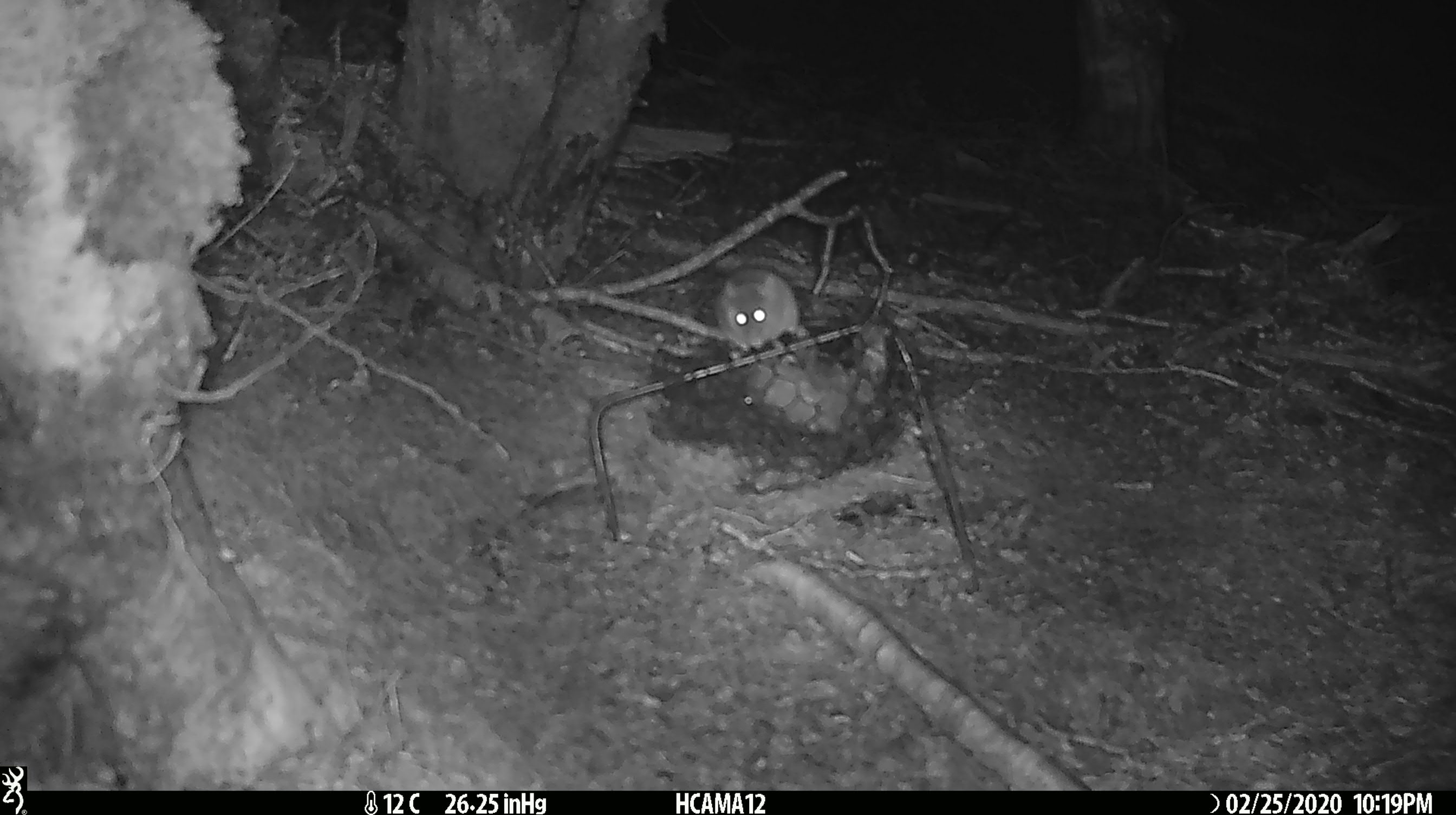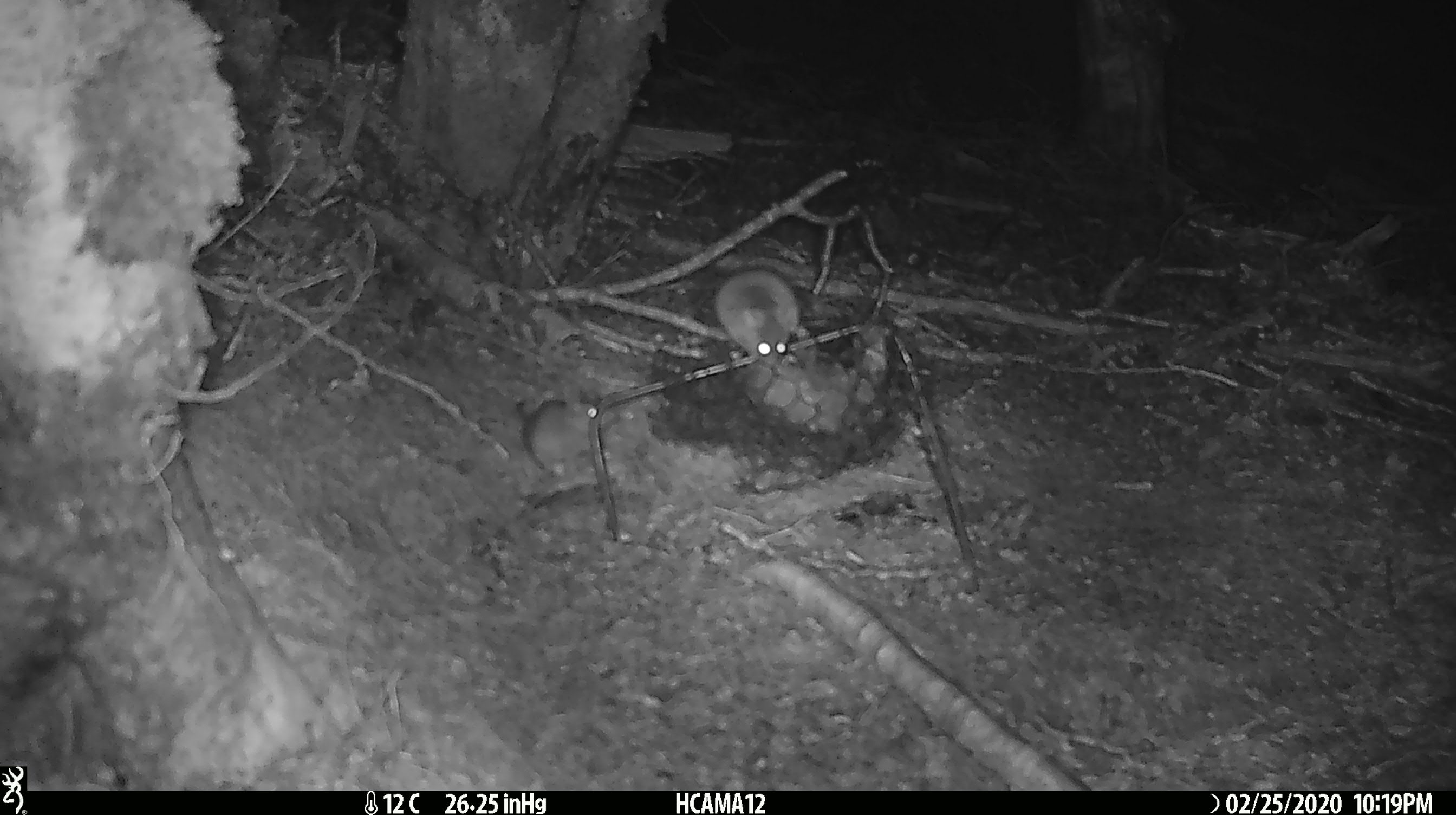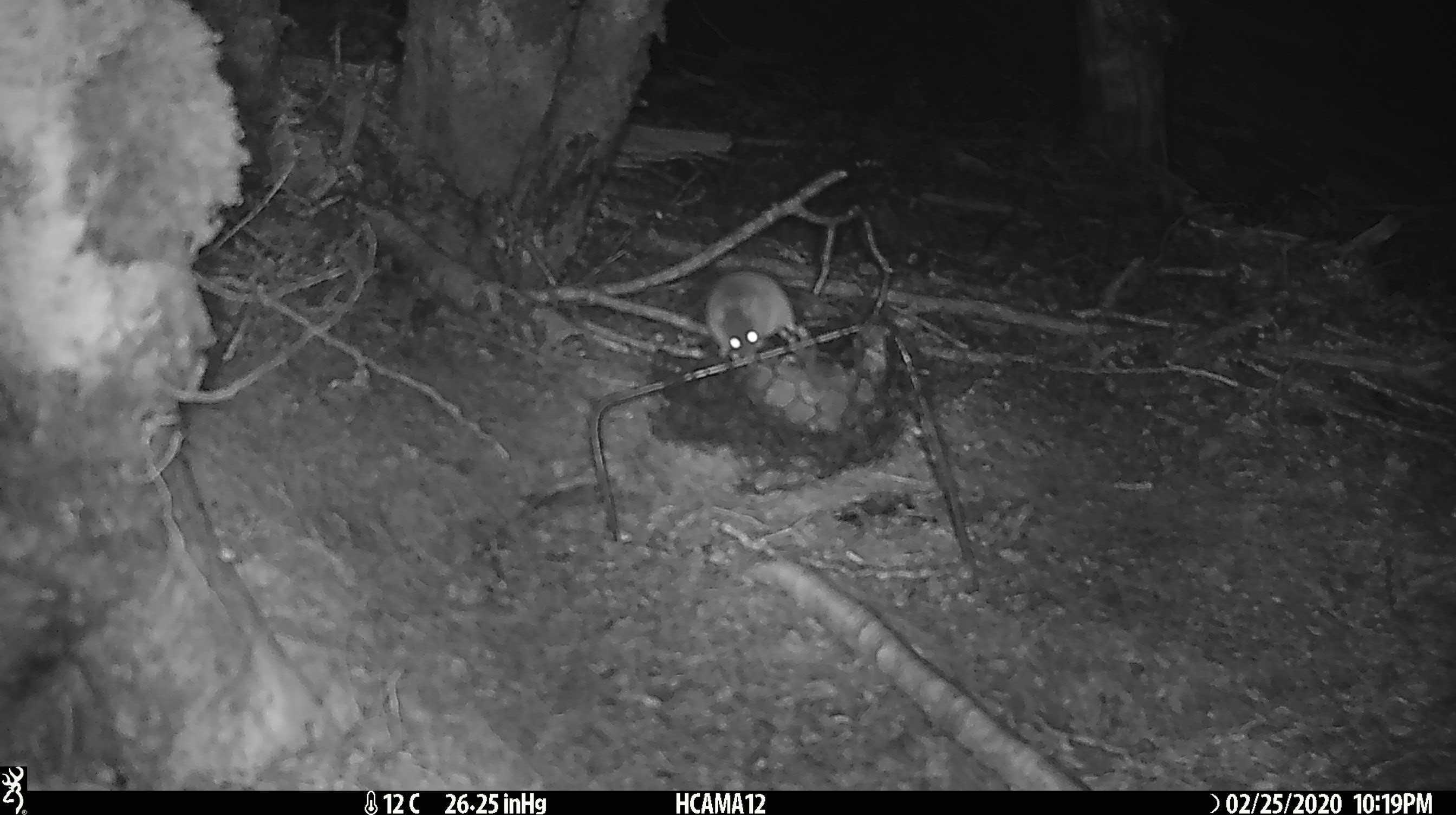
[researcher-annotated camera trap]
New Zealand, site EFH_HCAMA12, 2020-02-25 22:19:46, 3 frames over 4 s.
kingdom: Animalia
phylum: Chordata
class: Mammalia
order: Rodentia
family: Muridae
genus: Mus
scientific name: Mus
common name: mouse